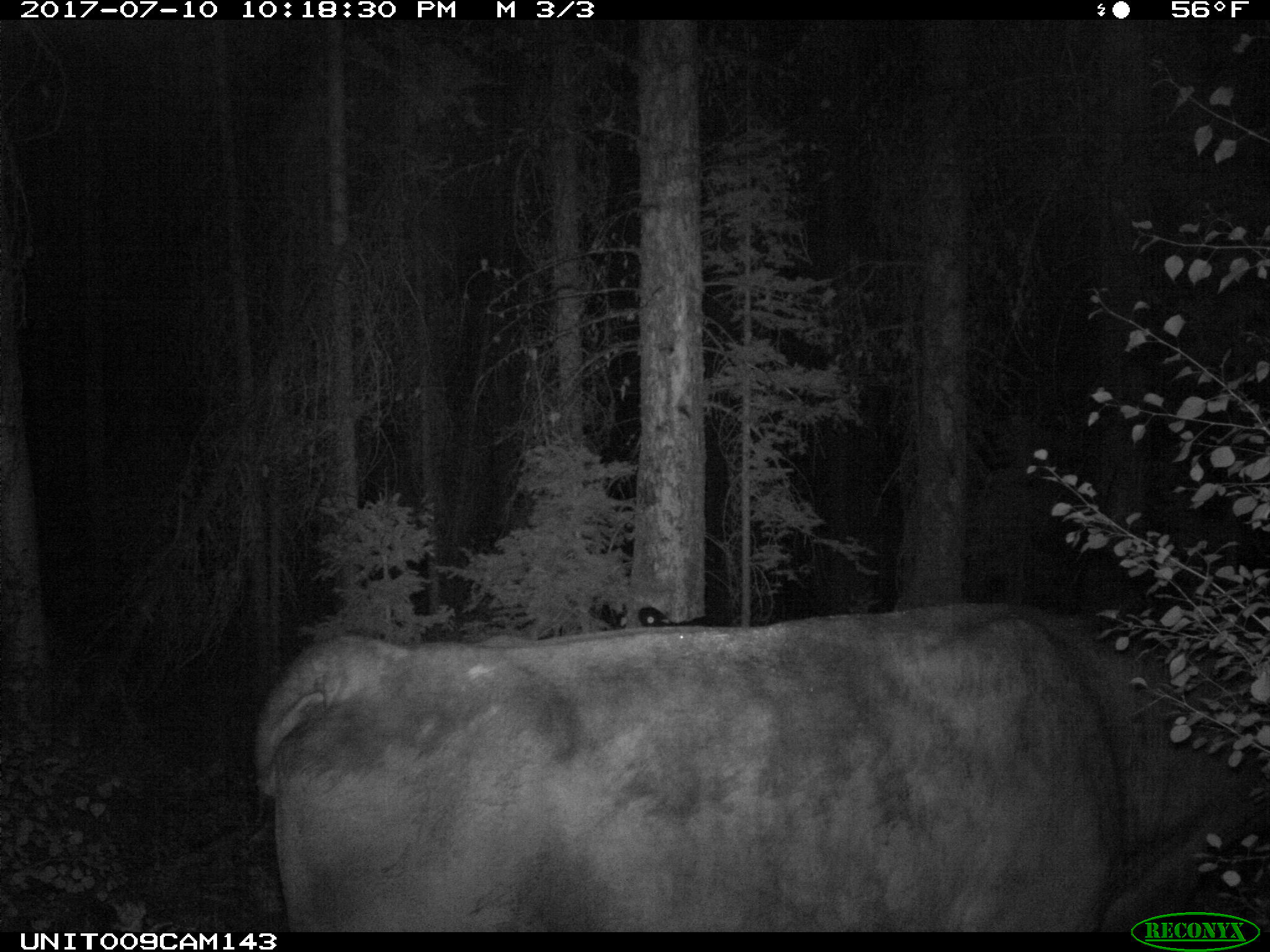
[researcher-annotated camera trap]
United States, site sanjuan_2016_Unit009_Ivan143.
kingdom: Animalia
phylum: Chordata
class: Mammalia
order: Artiodactyla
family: Bovidae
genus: Bos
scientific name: Bos taurus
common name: domestic cow